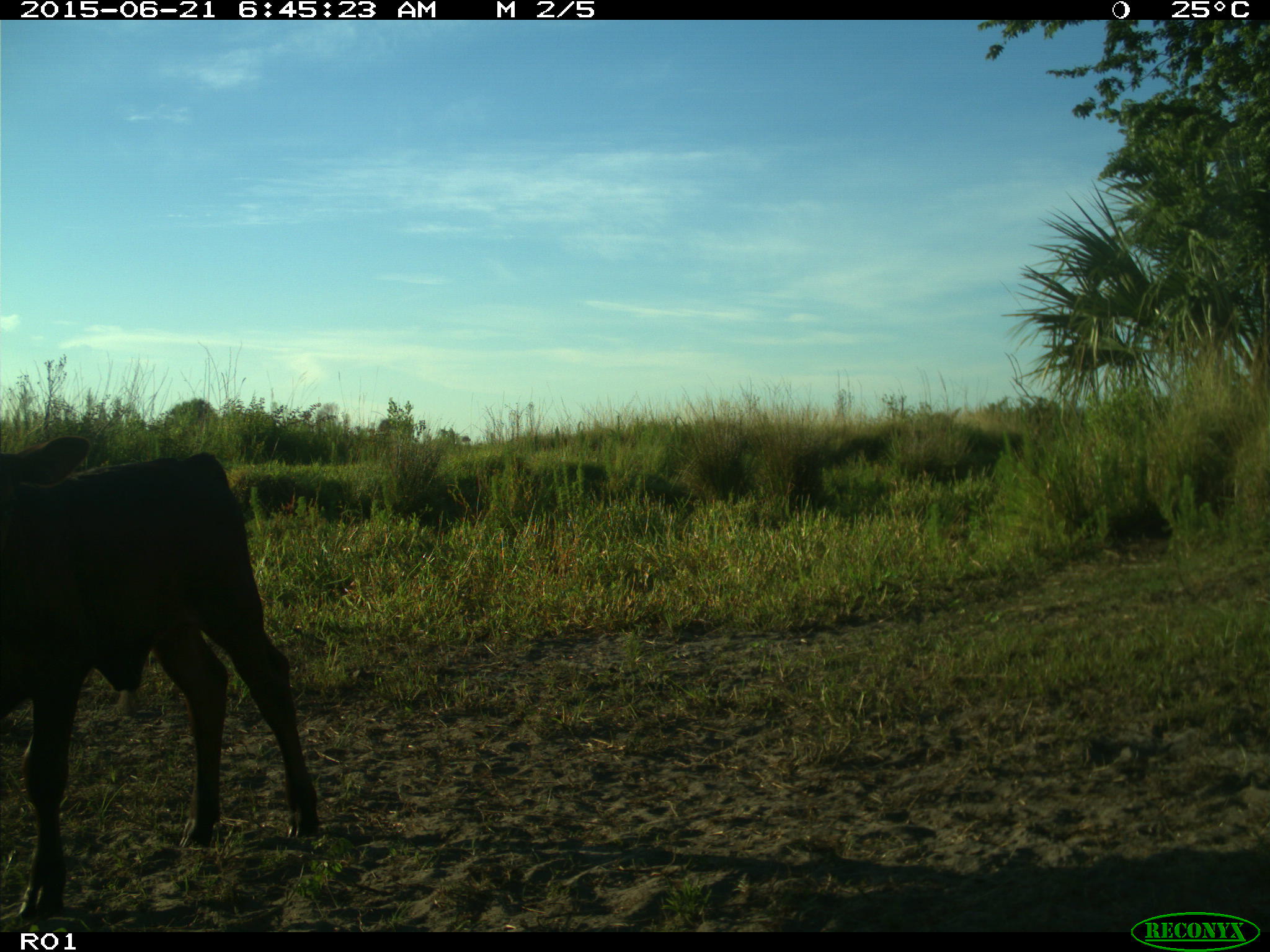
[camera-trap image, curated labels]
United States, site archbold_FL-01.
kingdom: Animalia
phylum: Chordata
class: Mammalia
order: Artiodactyla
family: Bovidae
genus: Bos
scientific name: Bos taurus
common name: domestic cow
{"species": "Bos taurus (domestic cow)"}